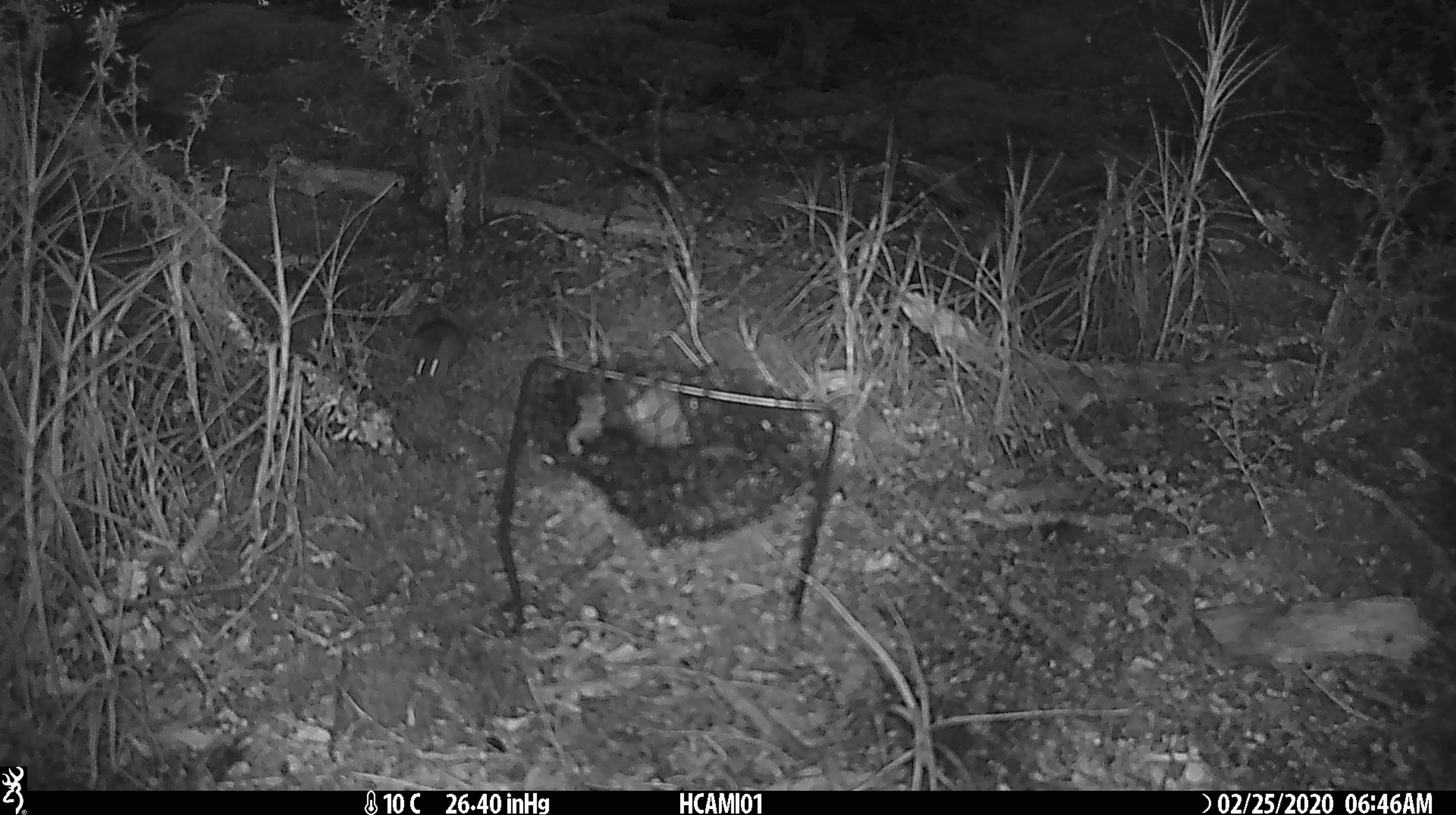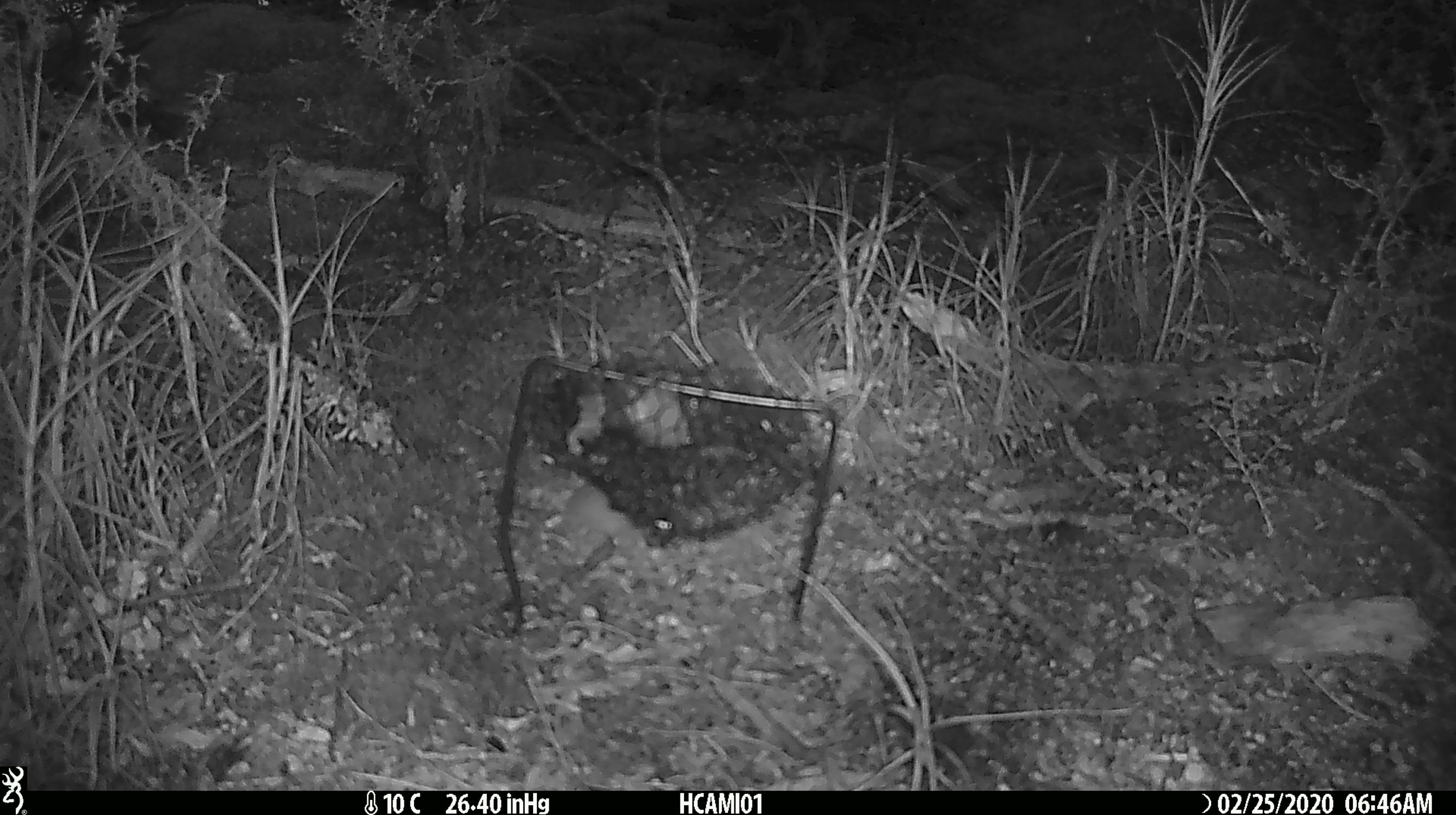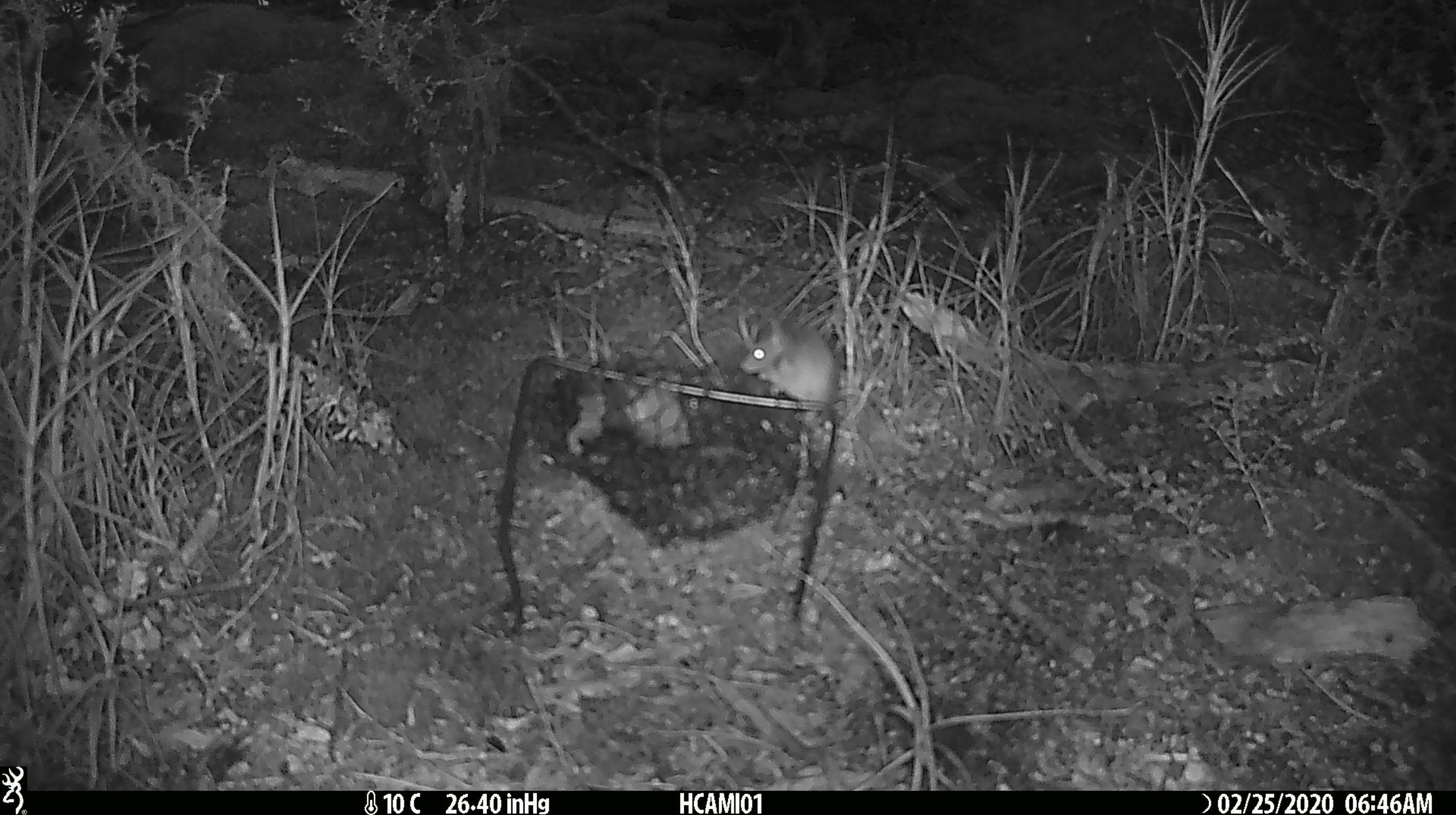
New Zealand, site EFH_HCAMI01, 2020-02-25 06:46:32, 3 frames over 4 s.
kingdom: Animalia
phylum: Chordata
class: Mammalia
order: Rodentia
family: Muridae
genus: Mus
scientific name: Mus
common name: mouse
Mouse (Mus).